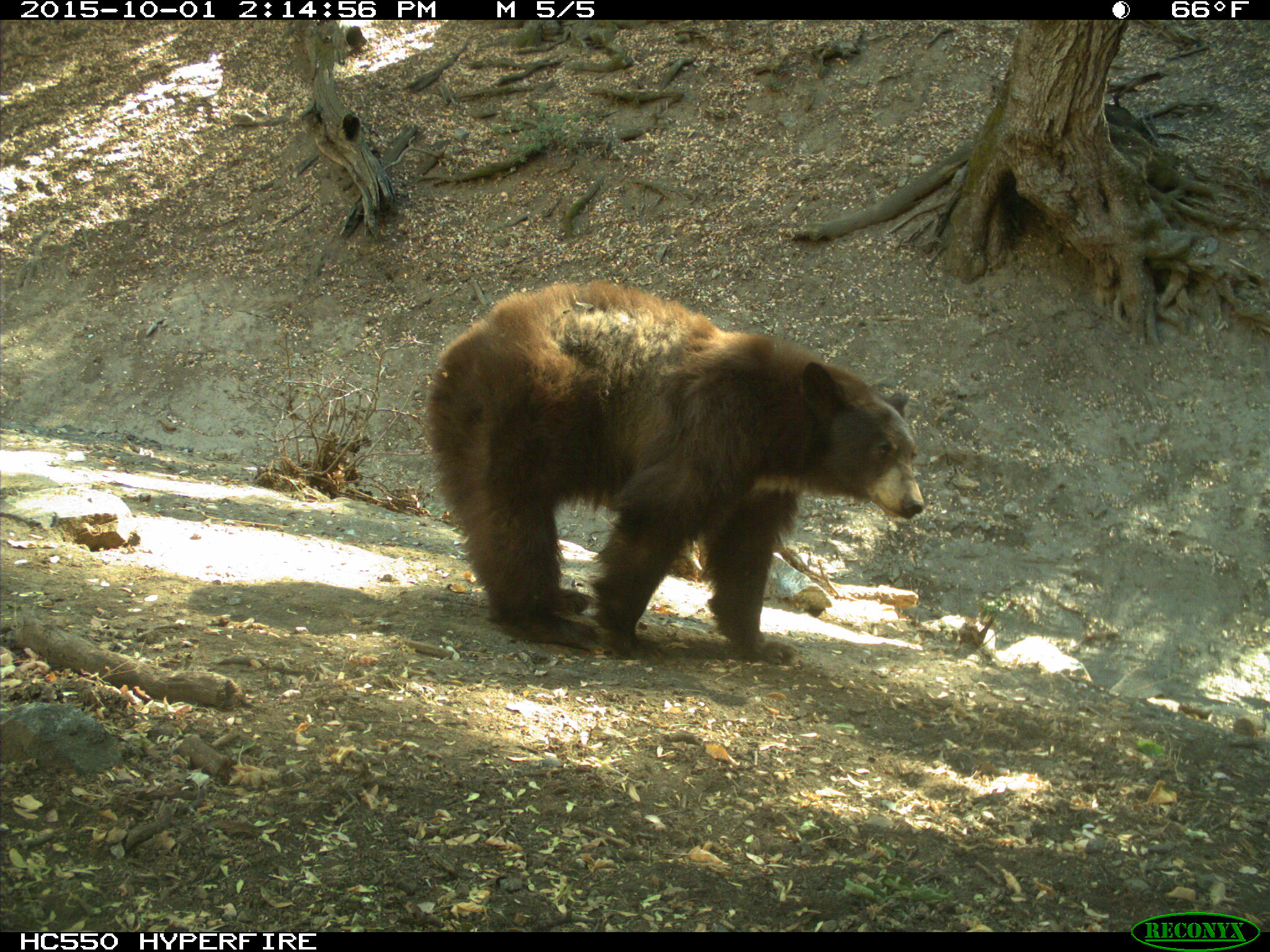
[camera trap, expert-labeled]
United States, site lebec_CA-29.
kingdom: Animalia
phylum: Chordata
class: Mammalia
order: Carnivora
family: Ursidae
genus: Ursus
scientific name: Ursus americanus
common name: american black bear